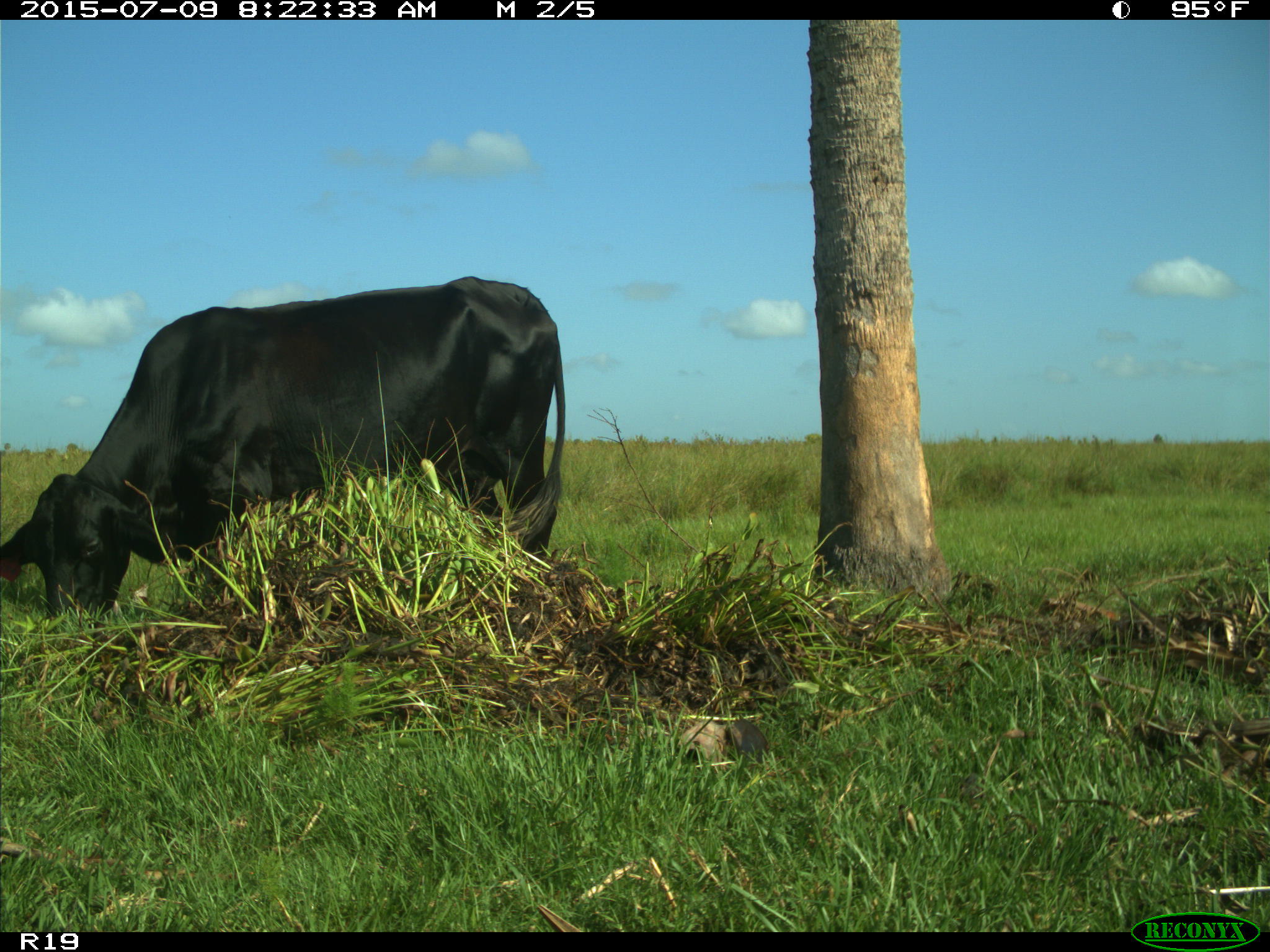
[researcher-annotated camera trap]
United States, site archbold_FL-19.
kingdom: Animalia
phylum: Chordata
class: Mammalia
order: Artiodactyla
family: Bovidae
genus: Bos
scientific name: Bos taurus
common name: domestic cow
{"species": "Bos taurus (domestic cow)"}